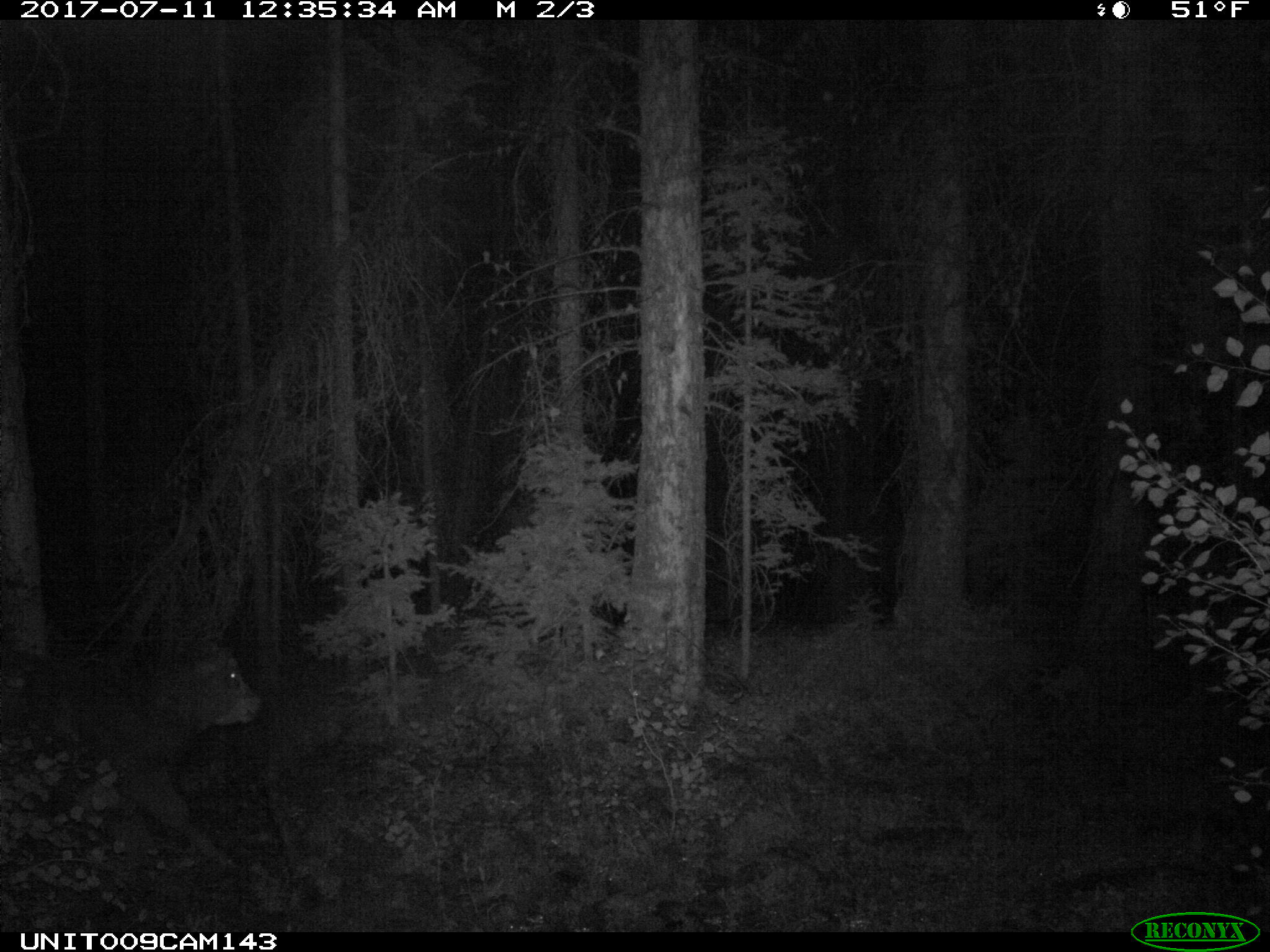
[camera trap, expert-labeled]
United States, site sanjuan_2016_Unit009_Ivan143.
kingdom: Animalia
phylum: Chordata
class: Mammalia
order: Artiodactyla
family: Bovidae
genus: Bos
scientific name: Bos taurus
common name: domestic cow